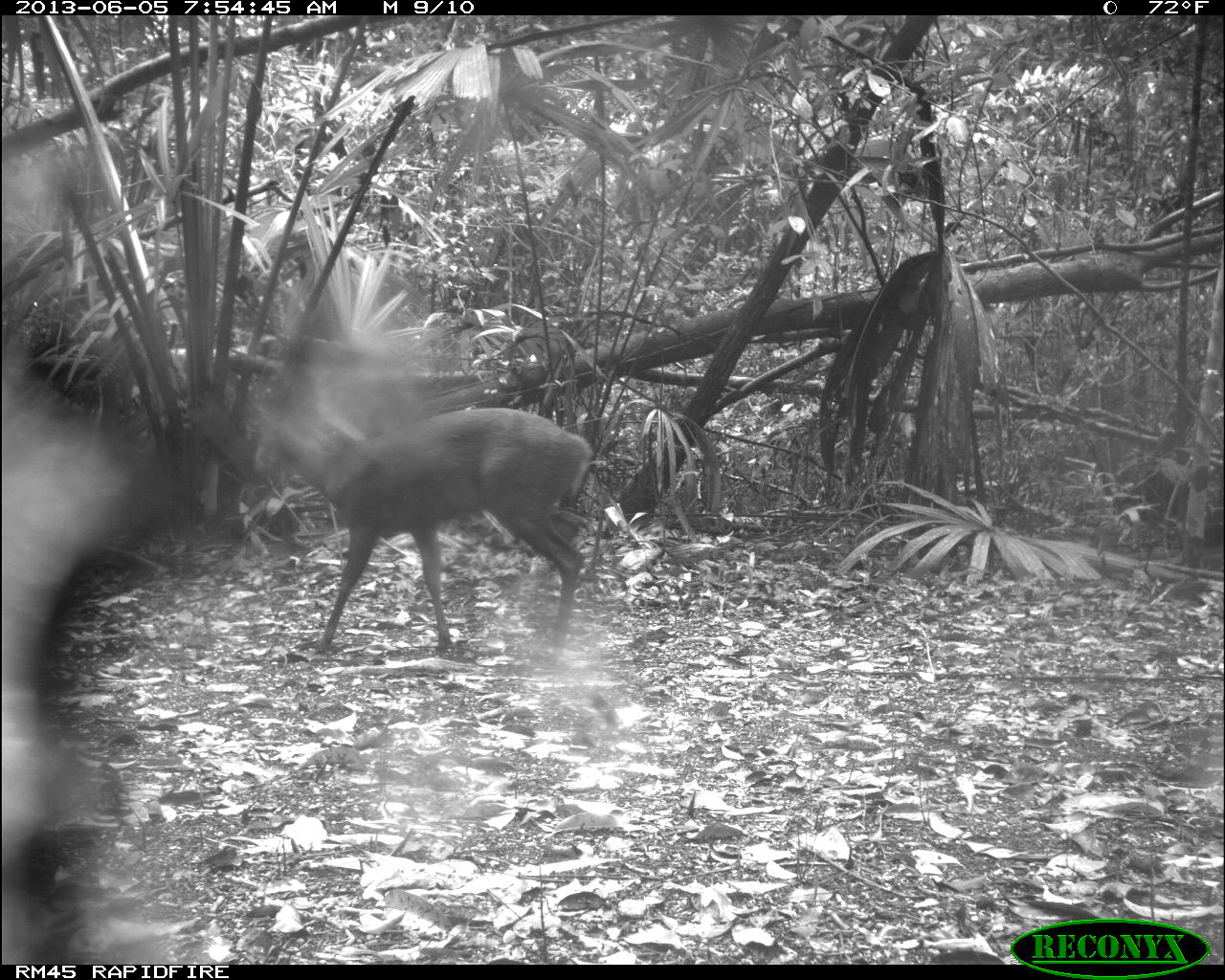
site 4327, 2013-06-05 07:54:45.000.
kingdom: Animalia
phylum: Chordata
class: Mammalia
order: Artiodactyla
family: Cervidae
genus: Mazama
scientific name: Mazama temama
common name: central american red brocket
Mazama temama (central american red brocket), count 1, sex female.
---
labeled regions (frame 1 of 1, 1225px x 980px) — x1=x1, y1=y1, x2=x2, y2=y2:
mazama temama: x1=251, y1=405, x2=592, y2=654